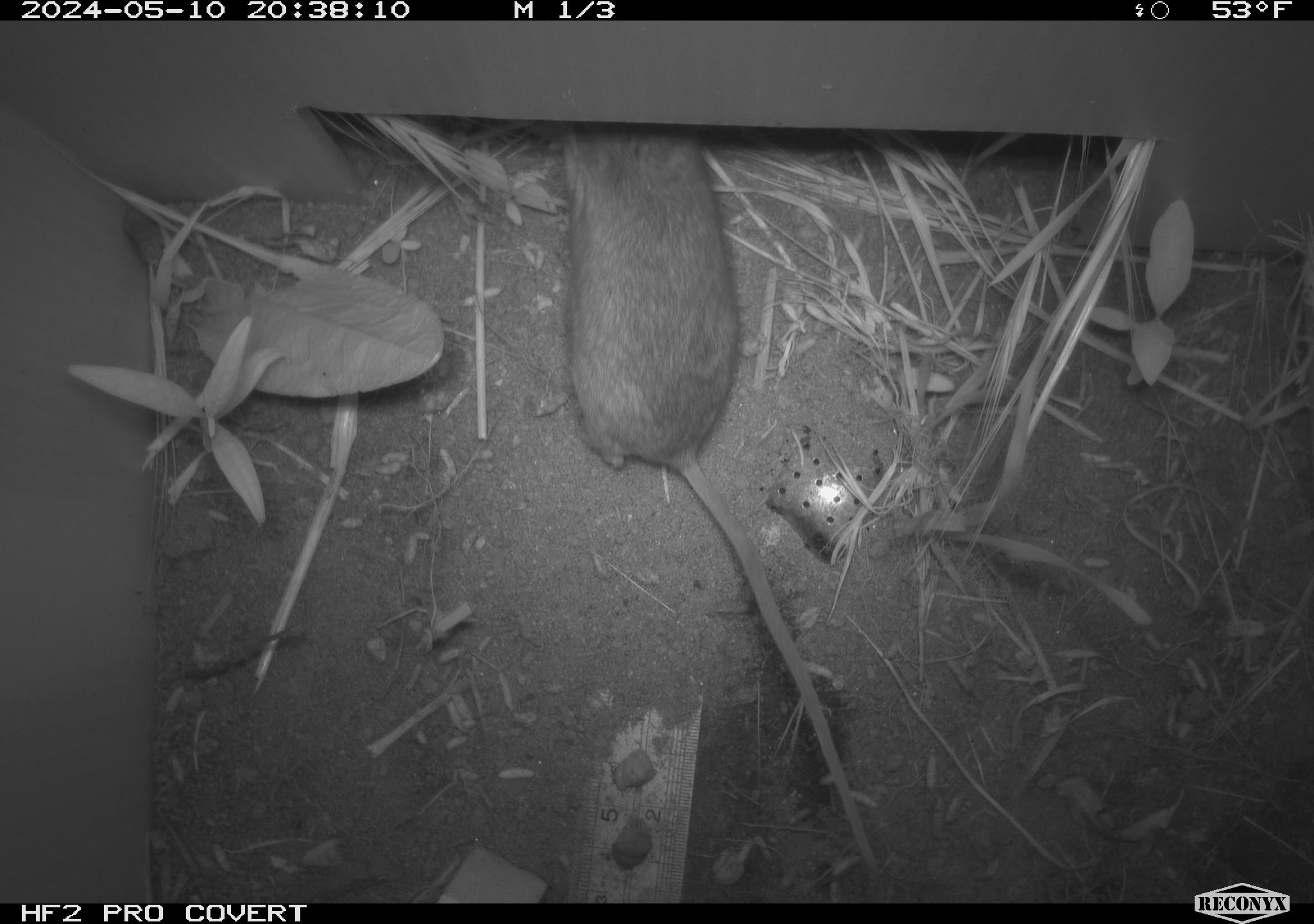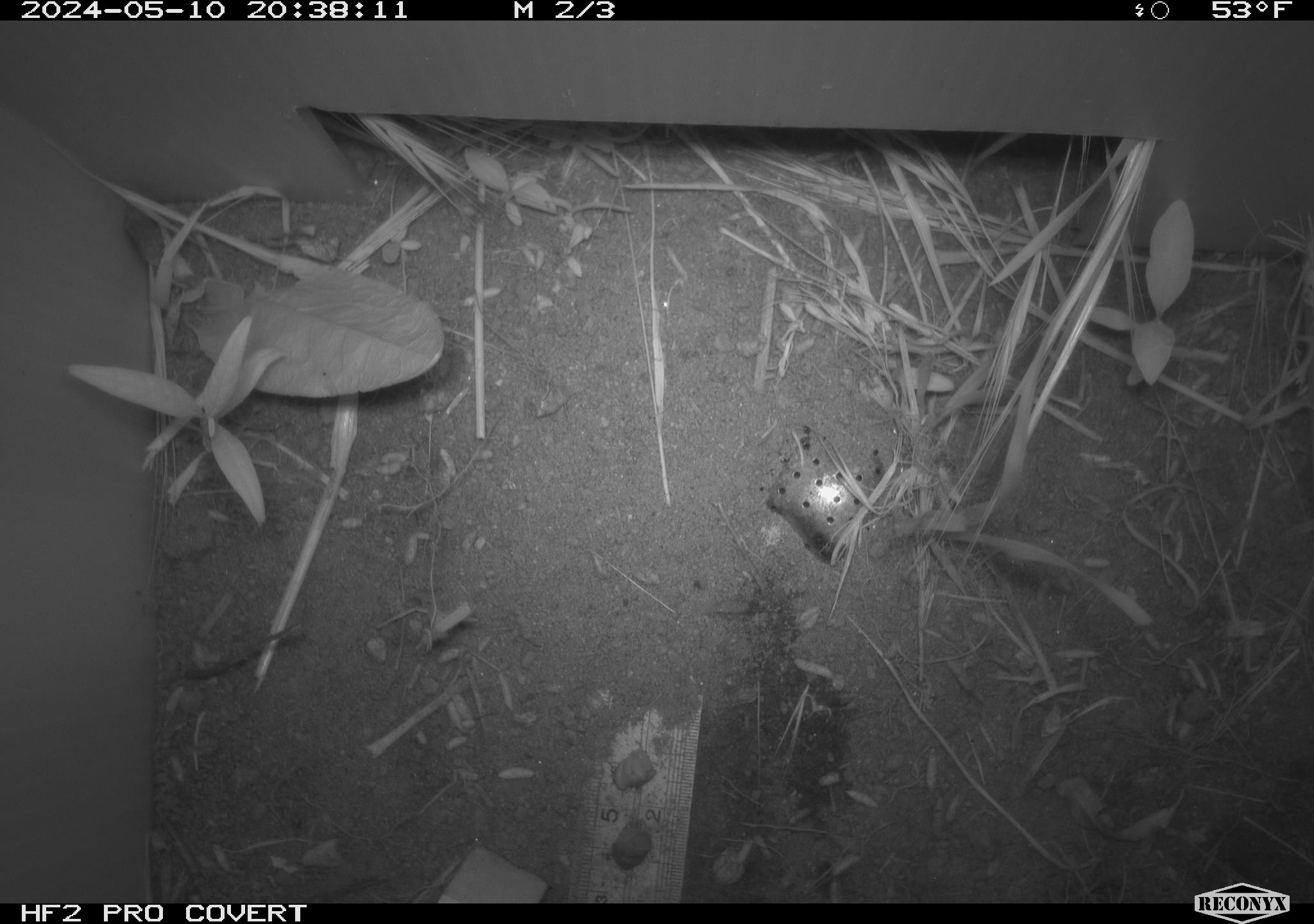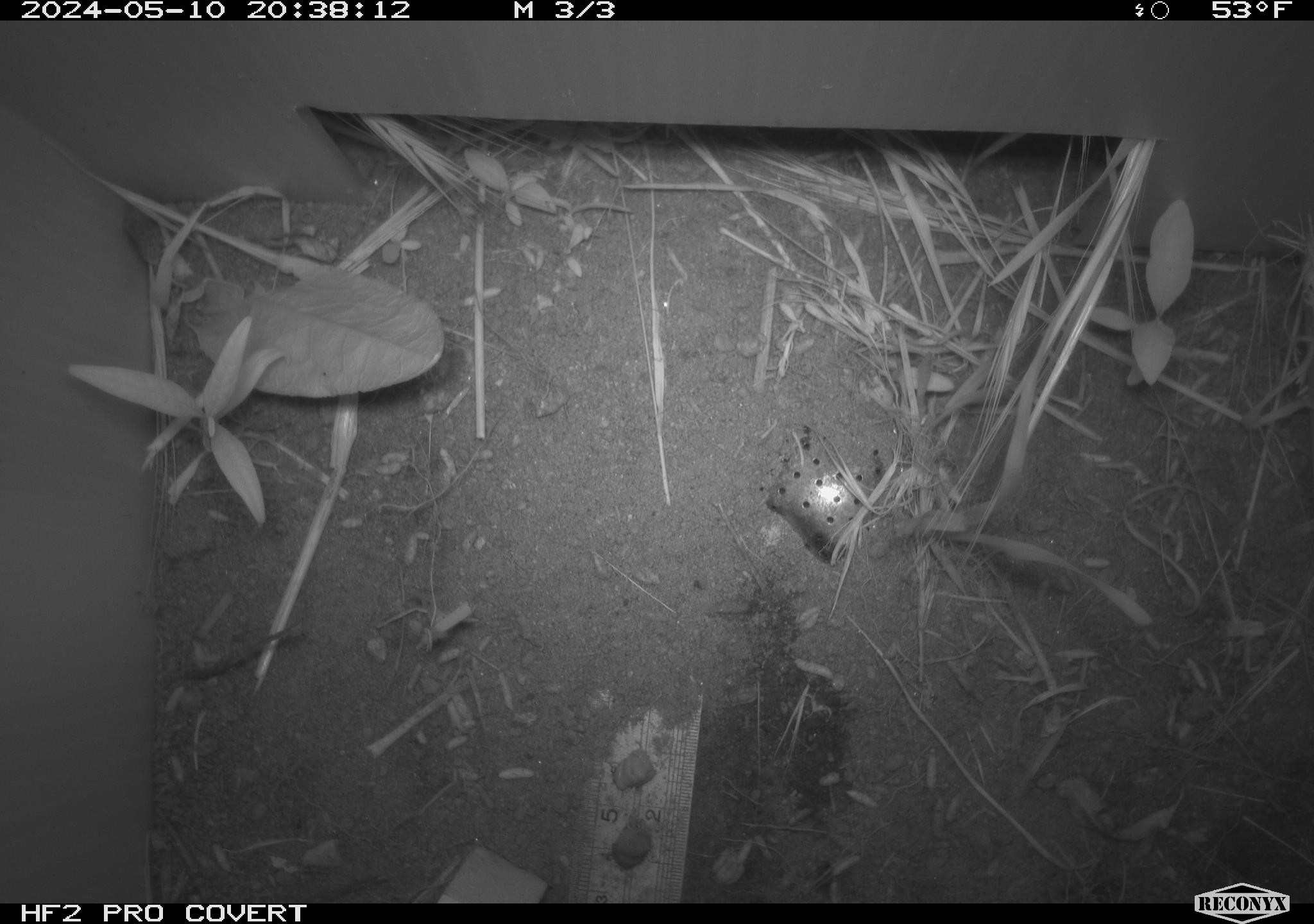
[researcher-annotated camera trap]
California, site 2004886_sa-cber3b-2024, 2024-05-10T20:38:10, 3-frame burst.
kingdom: Animalia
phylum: Chordata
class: Mammalia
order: Rodentia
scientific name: Rodentia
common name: mouse species